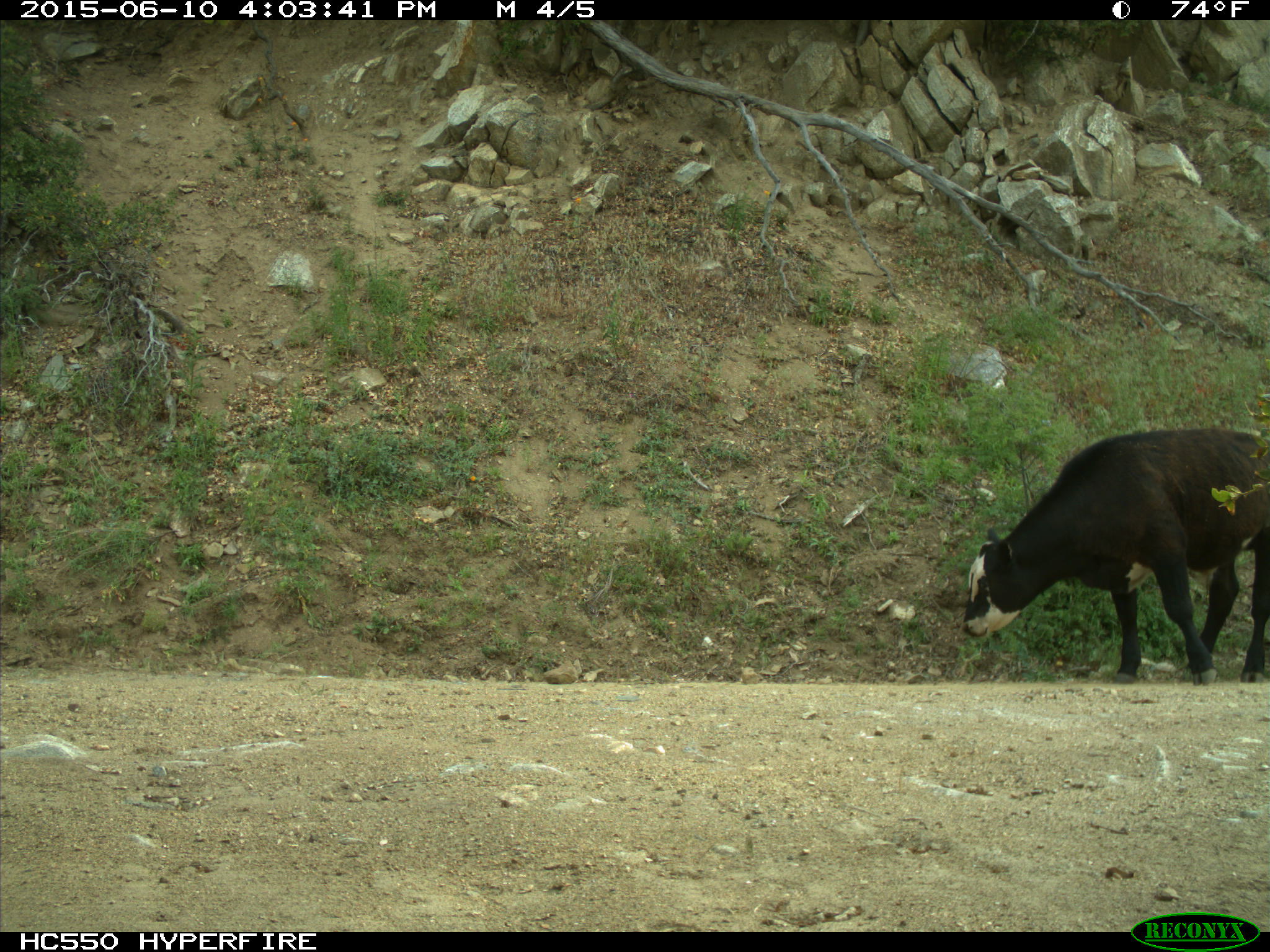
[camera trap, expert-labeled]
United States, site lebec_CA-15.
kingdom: Animalia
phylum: Chordata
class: Mammalia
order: Artiodactyla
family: Bovidae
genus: Bos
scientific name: Bos taurus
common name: domestic cow